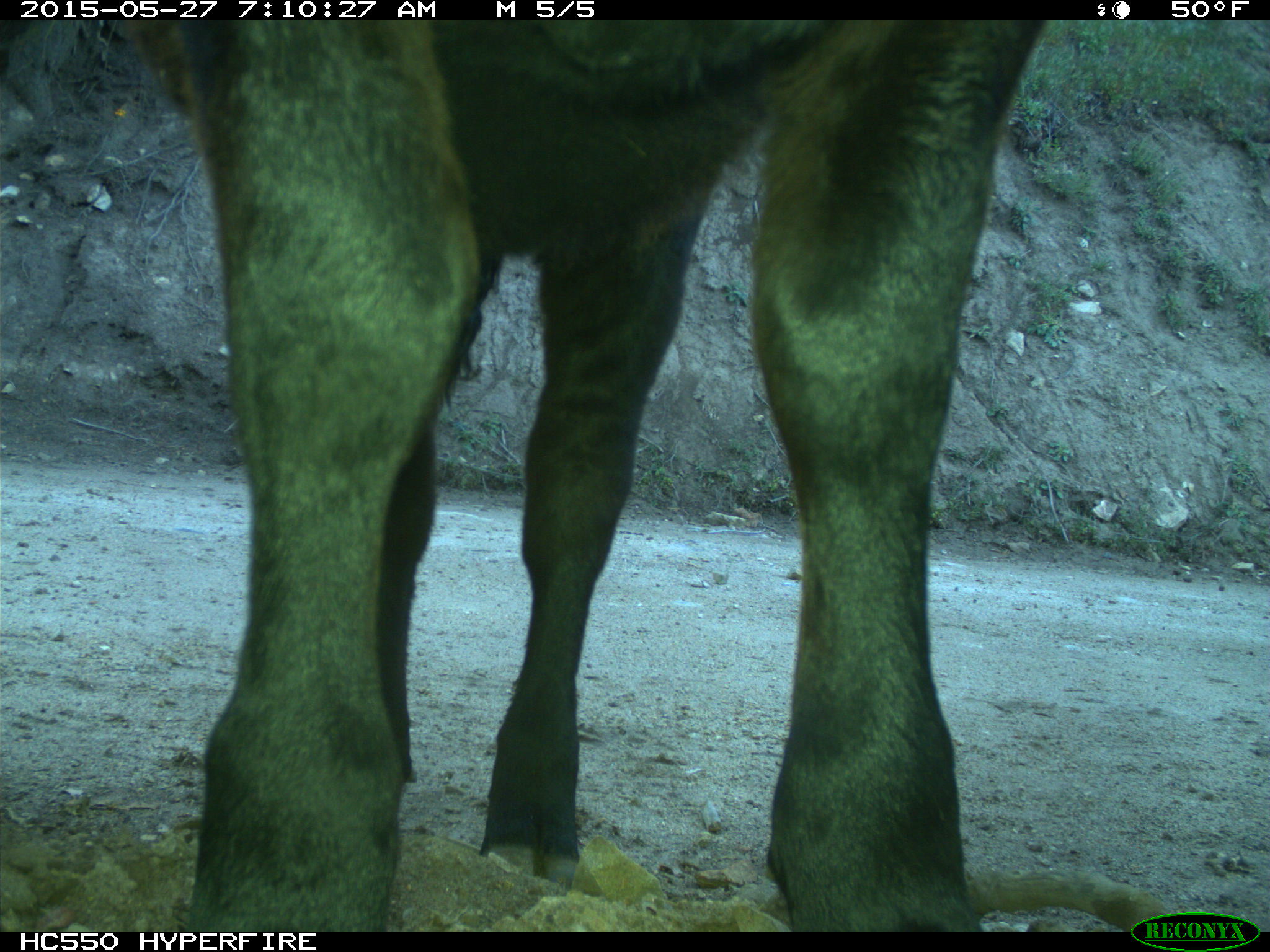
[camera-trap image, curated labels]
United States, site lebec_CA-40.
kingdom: Animalia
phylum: Chordata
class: Mammalia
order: Artiodactyla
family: Bovidae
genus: Bos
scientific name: Bos taurus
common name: domestic cow